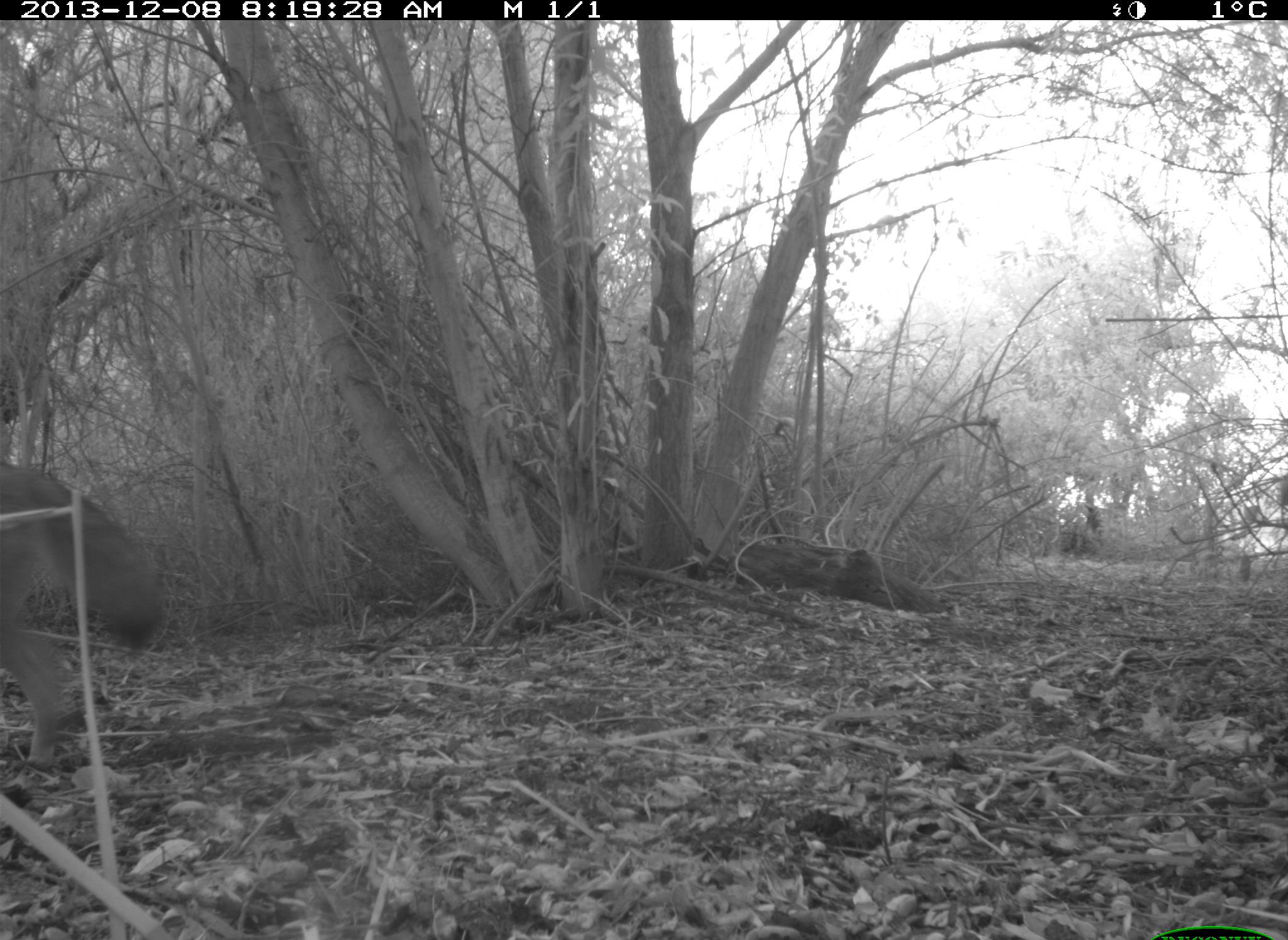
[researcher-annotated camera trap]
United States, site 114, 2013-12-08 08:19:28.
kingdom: Animalia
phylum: Chordata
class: Mammalia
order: Carnivora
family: Canidae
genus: Canis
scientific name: Canis latrans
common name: coyote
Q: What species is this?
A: Coyote (Canis latrans).